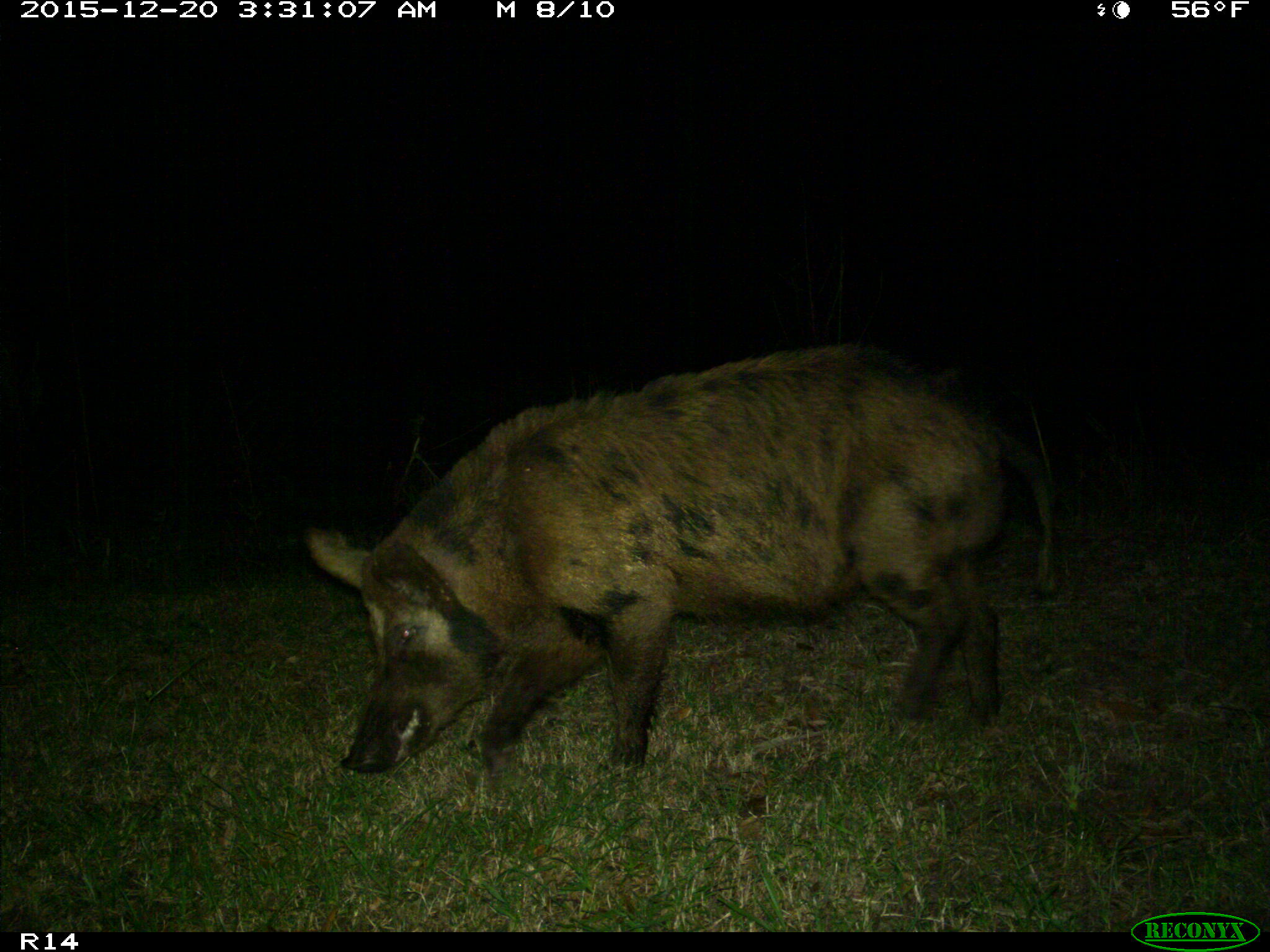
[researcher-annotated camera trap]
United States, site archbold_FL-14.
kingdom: Animalia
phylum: Chordata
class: Mammalia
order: Artiodactyla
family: Suidae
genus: Sus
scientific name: Sus scrofa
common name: wild boar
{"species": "Sus scrofa (wild boar)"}